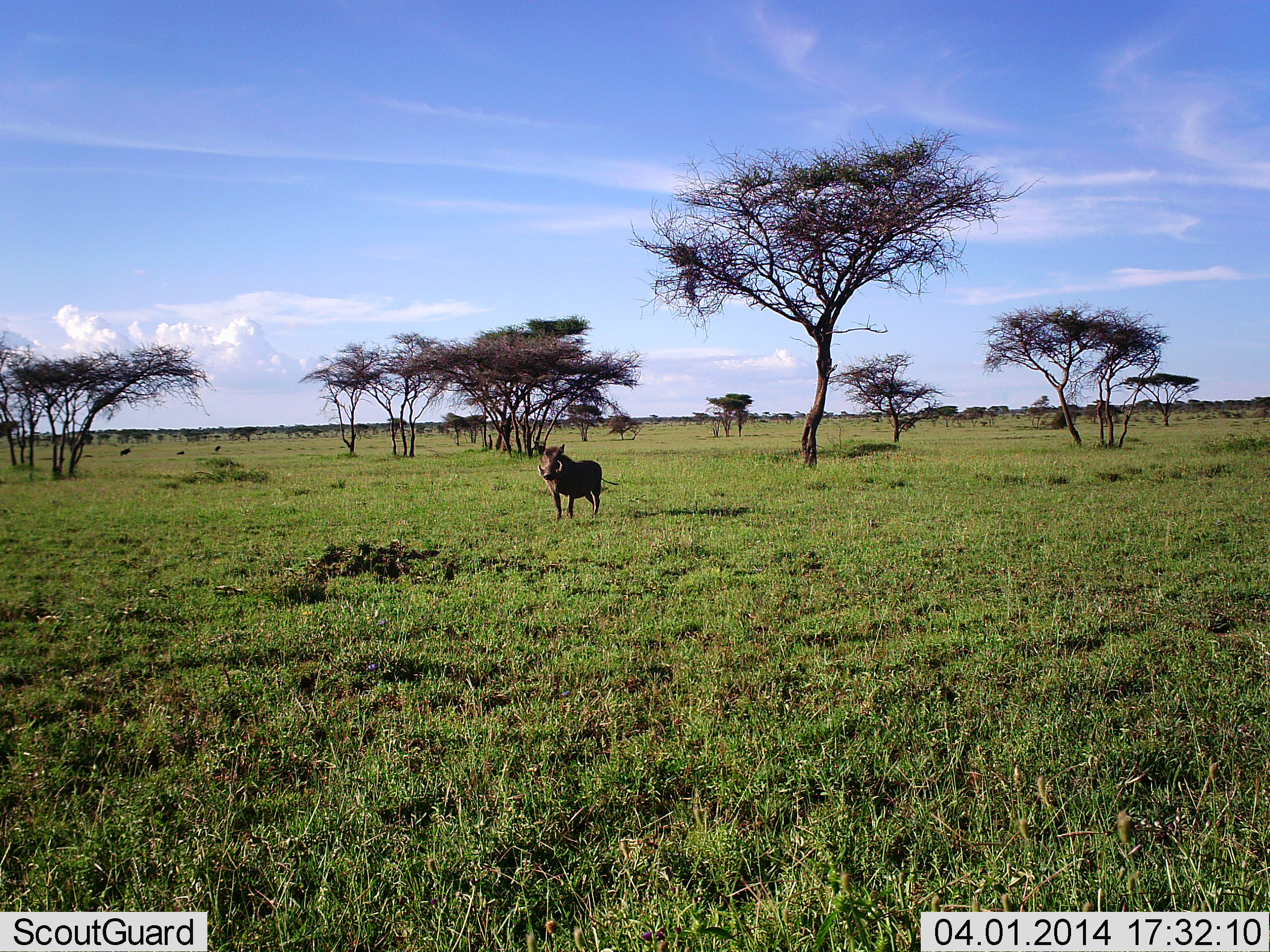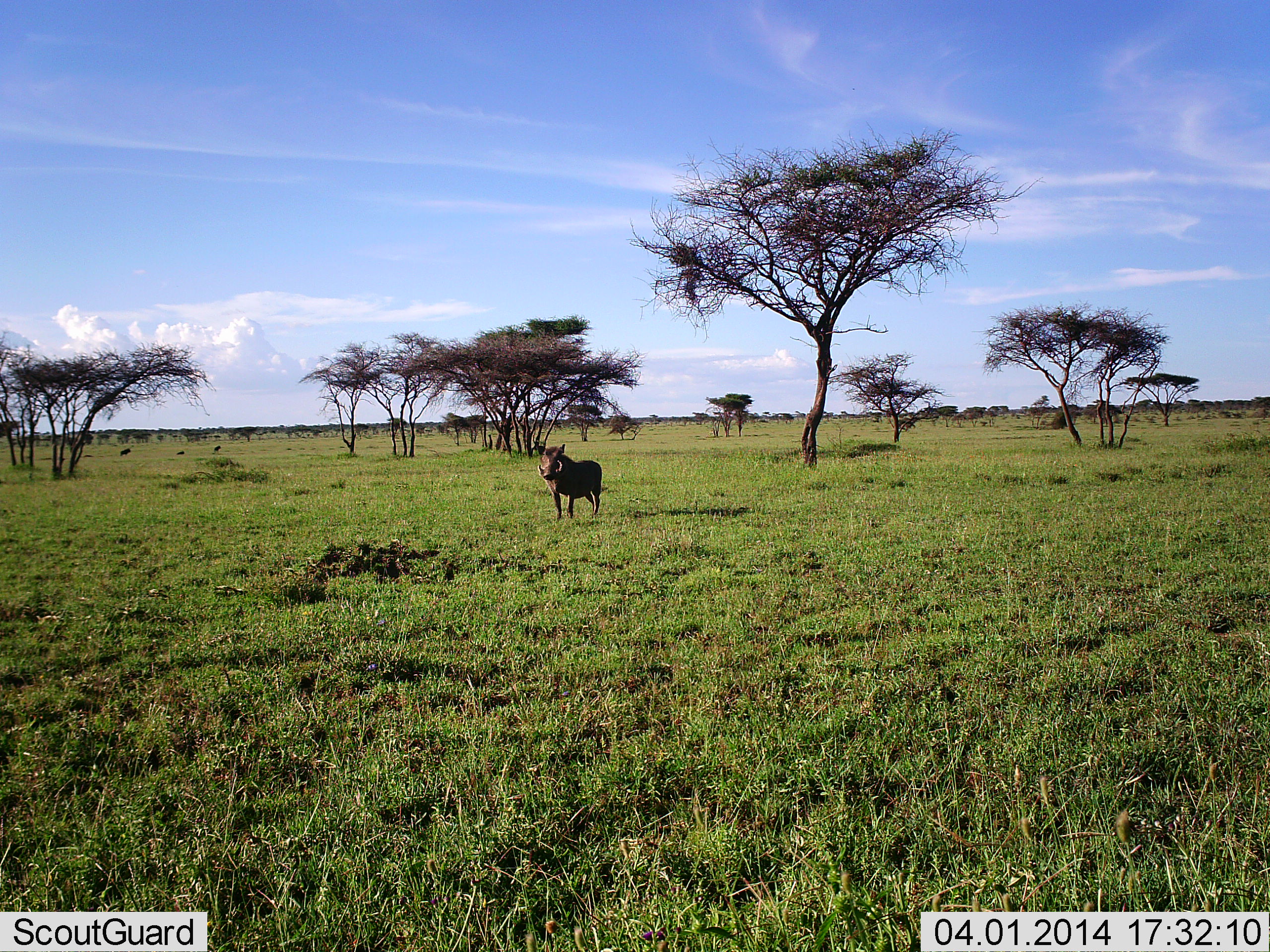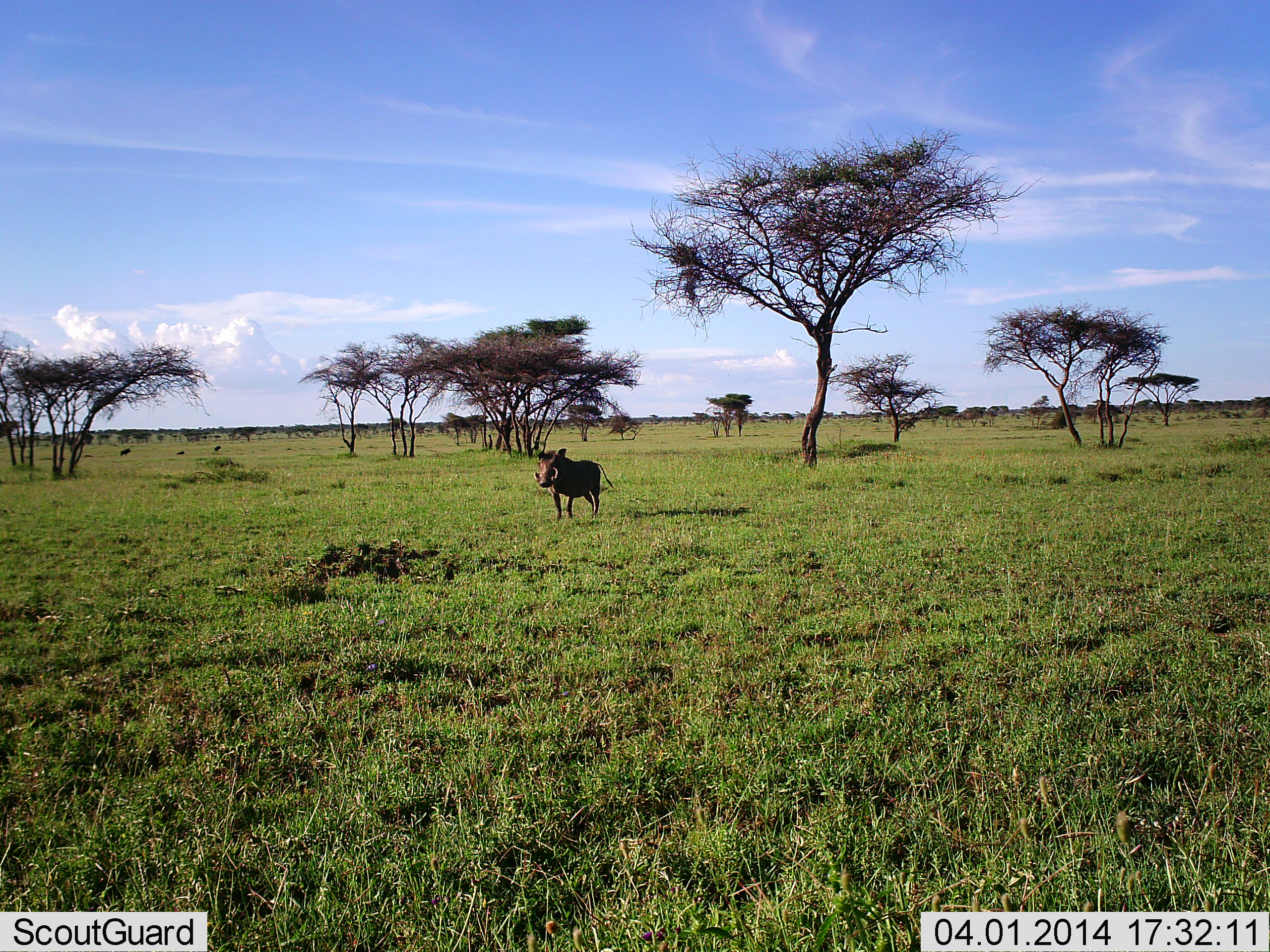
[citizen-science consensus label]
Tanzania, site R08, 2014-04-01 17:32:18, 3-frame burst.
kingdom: Animalia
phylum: Chordata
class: Mammalia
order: Artiodactyla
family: Suidae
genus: Phacochoerus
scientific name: Phacochoerus africanus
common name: warthog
Warthog (Phacochoerus africanus), count 1. Behavior (volunteer vote fractions): standing 100%, resting 0%, moving 0%, interacting 0%. Young present (vote fraction): 0%. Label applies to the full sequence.